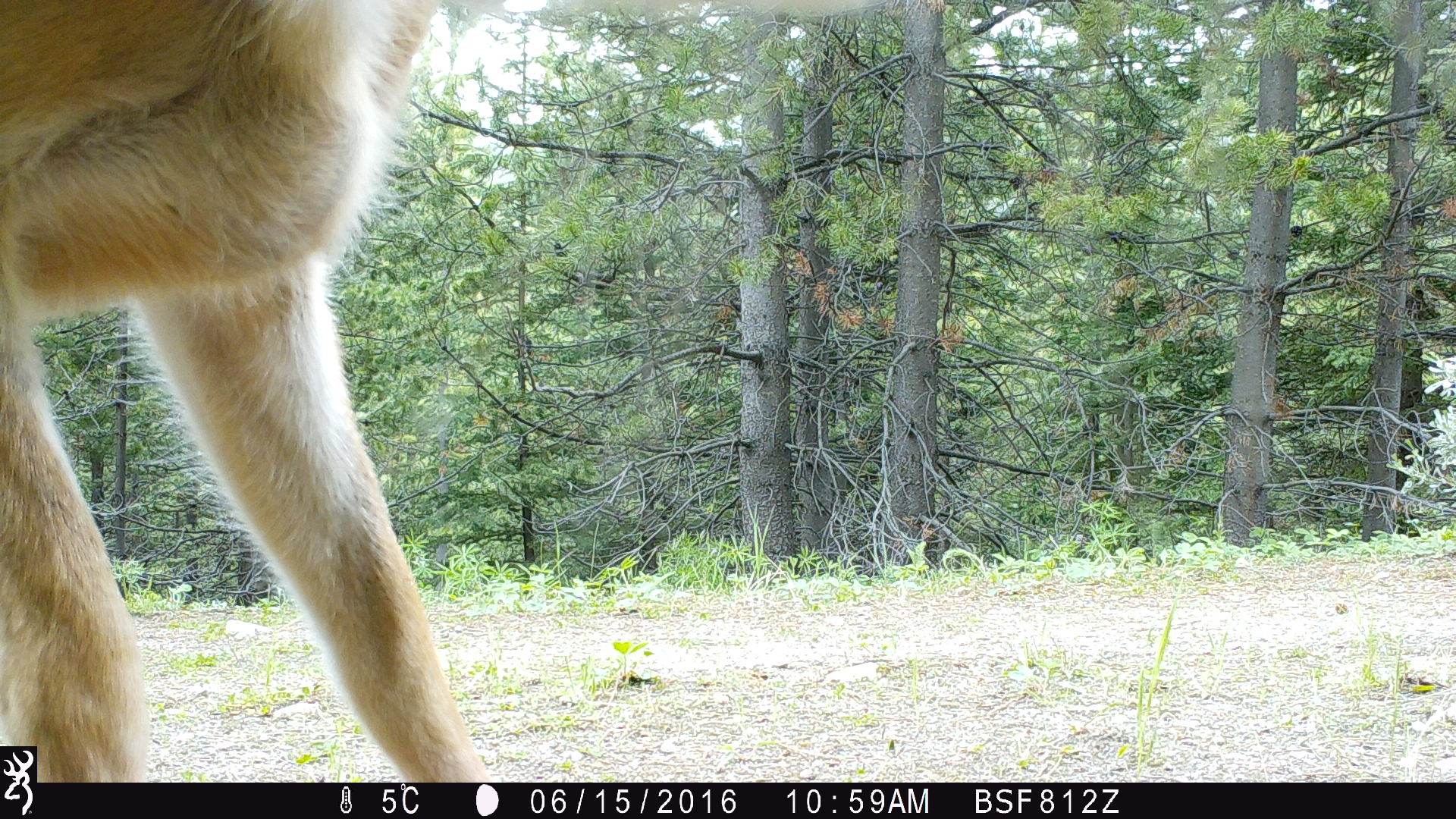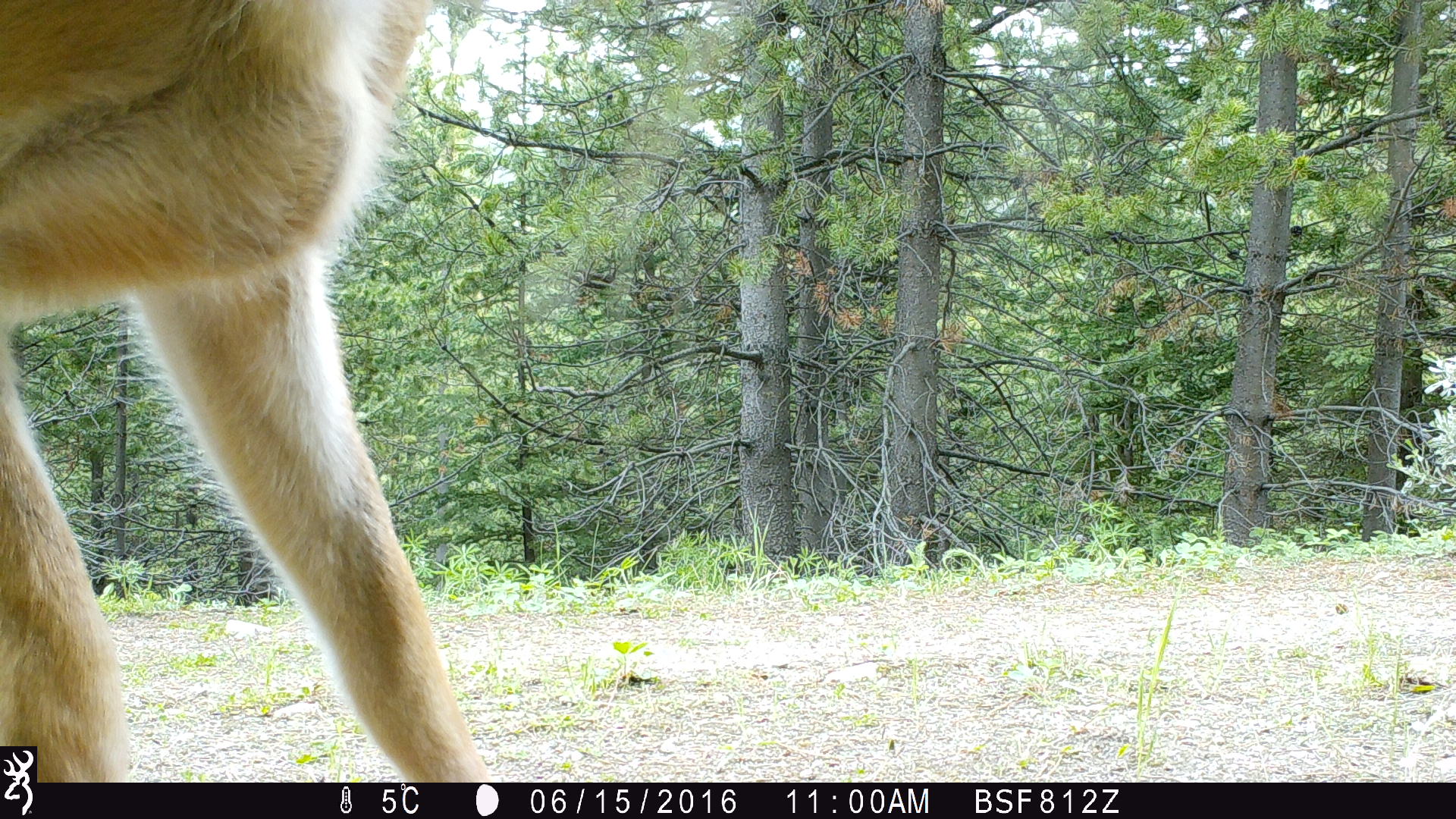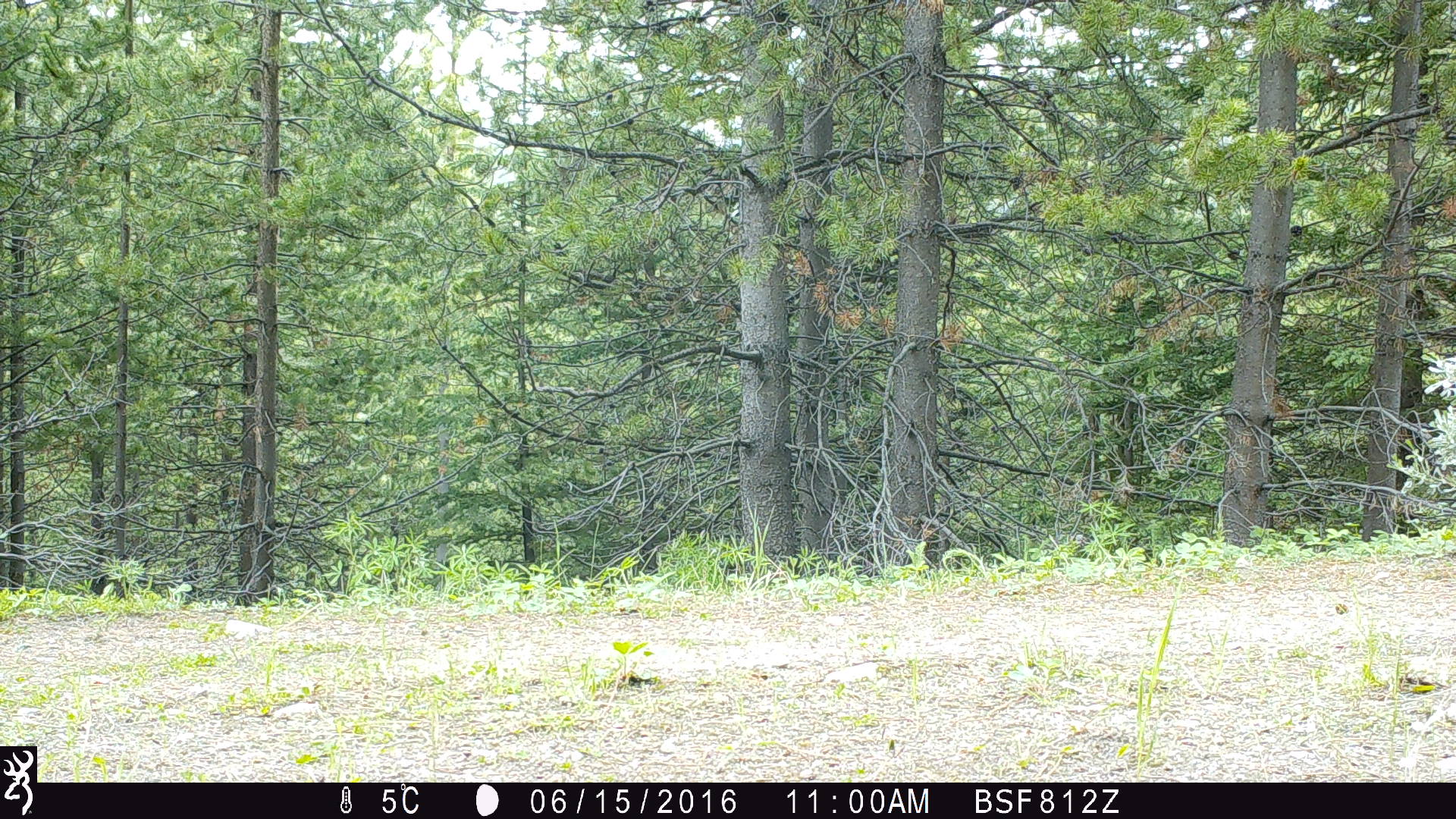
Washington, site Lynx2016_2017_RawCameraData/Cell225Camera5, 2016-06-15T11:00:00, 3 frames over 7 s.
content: unidentified animal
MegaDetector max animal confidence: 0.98